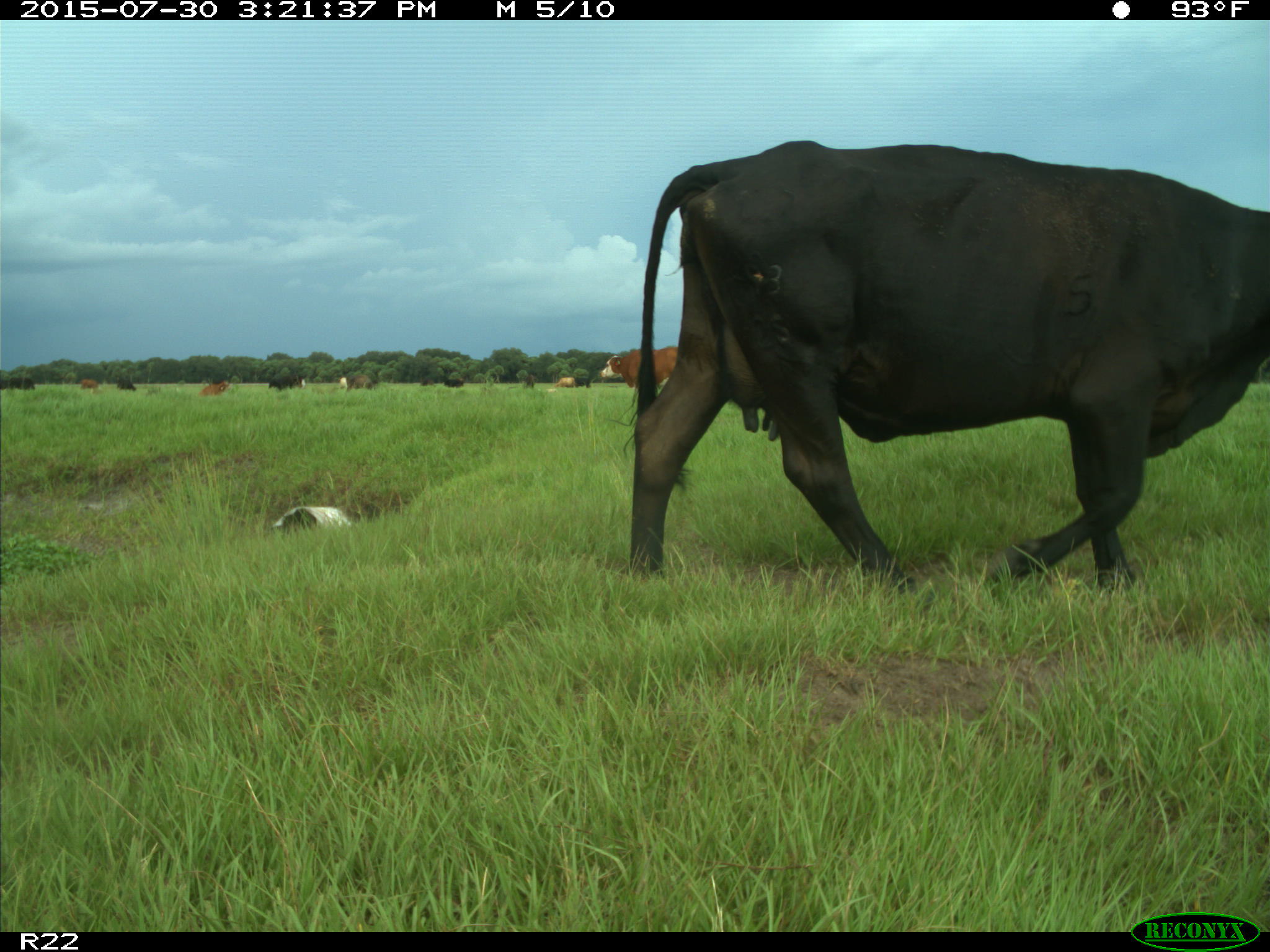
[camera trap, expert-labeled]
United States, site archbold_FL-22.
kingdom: Animalia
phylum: Chordata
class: Mammalia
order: Artiodactyla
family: Bovidae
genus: Bos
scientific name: Bos taurus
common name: domestic cow